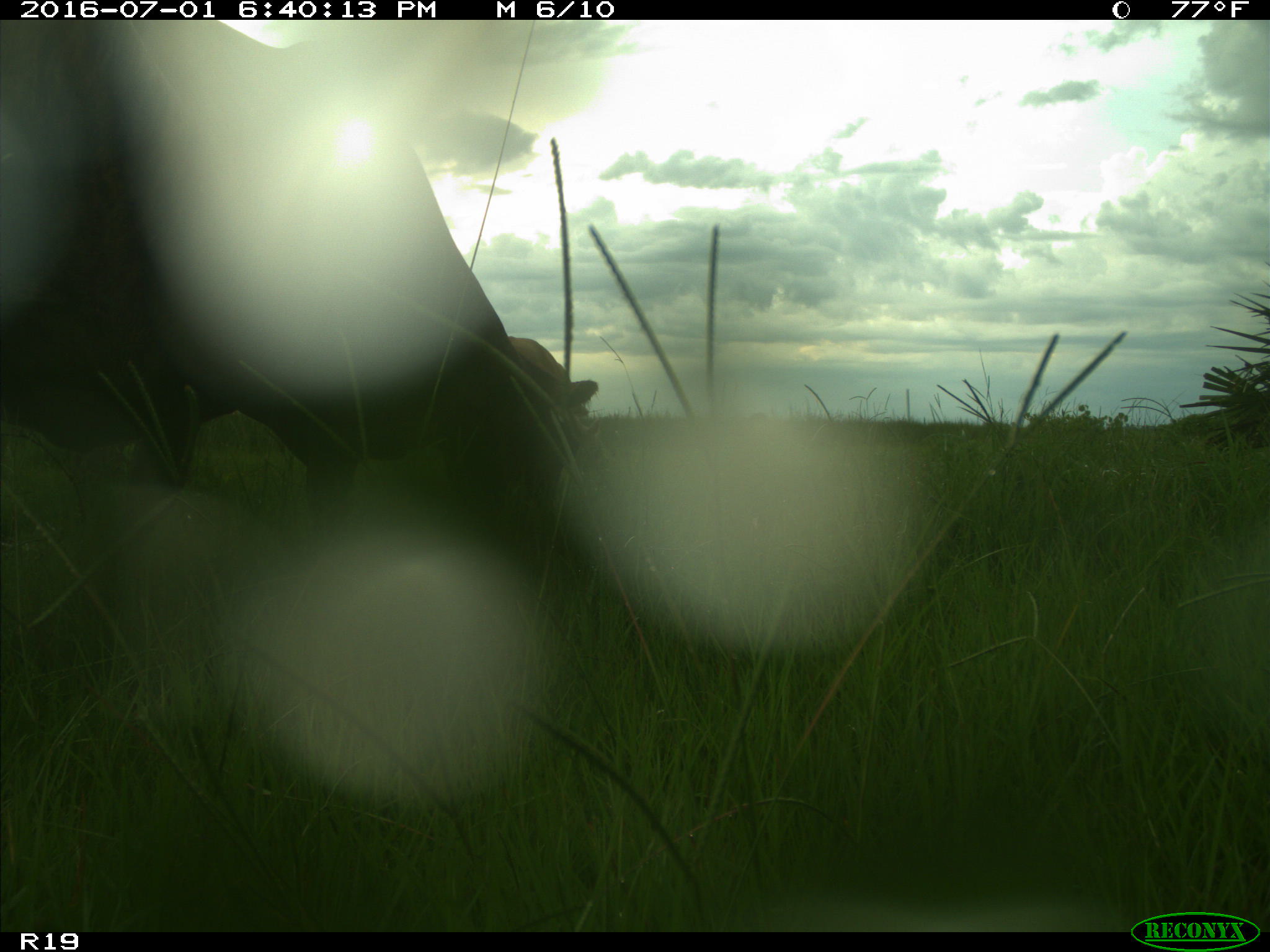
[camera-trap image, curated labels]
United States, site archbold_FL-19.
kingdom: Animalia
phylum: Chordata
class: Mammalia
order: Artiodactyla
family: Bovidae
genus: Bos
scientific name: Bos taurus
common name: domestic cow